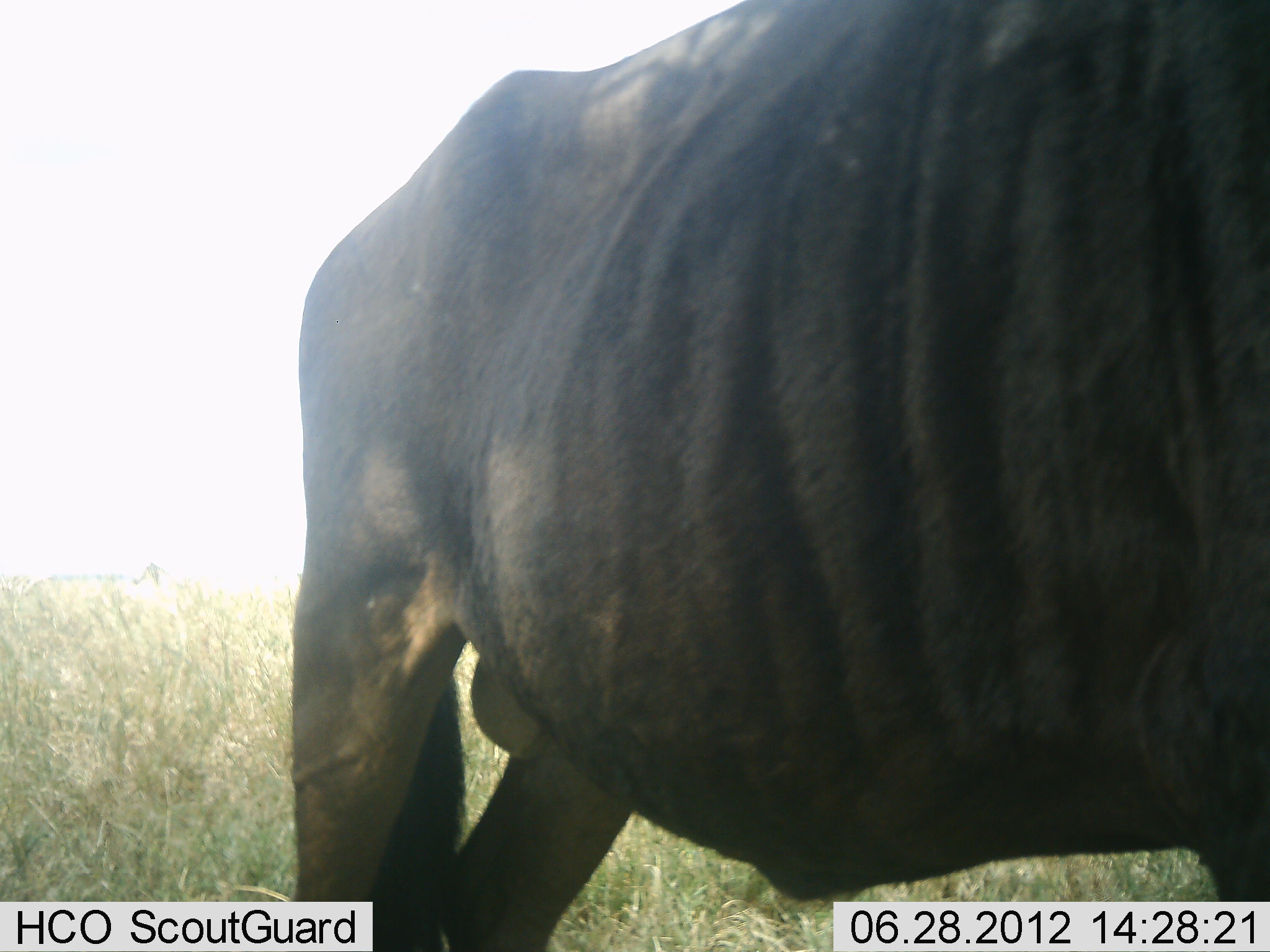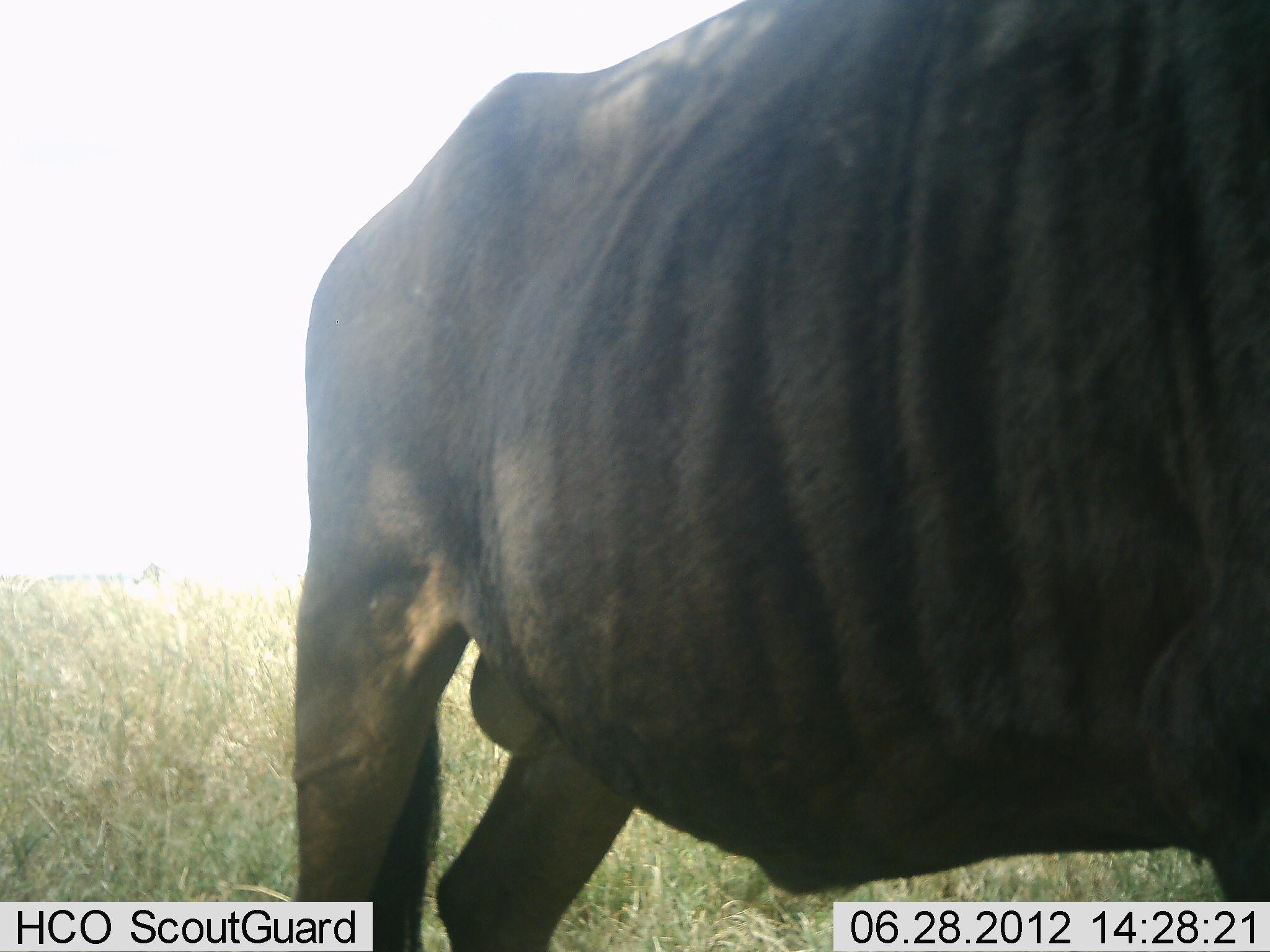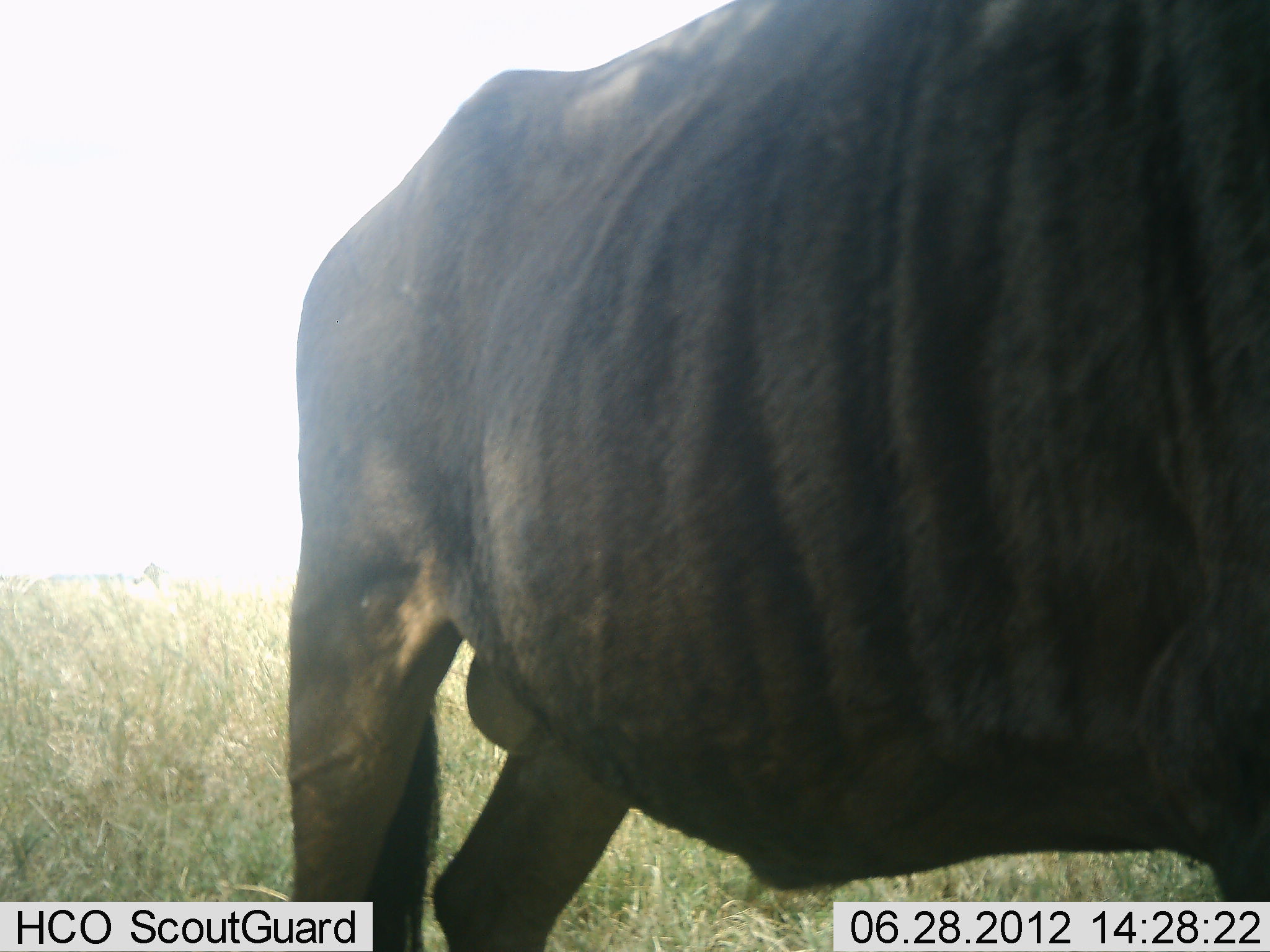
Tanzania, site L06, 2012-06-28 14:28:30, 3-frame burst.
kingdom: Animalia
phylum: Chordata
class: Mammalia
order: Artiodactyla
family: Bovidae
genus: Connochaetes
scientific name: Connochaetes taurinus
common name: blue wildebeest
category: wildebeest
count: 1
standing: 100%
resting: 0%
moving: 0%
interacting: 0%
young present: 0%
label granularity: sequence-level